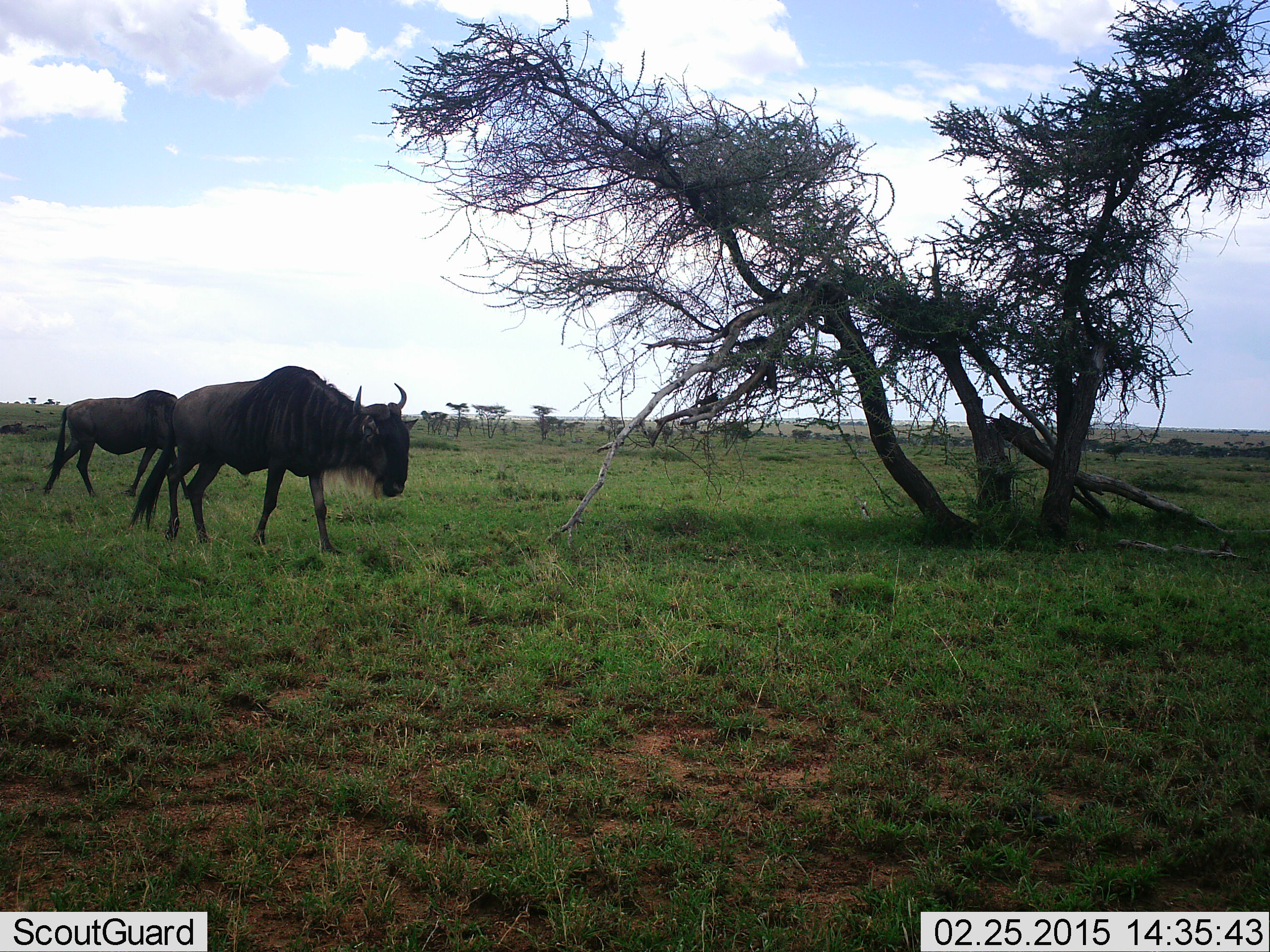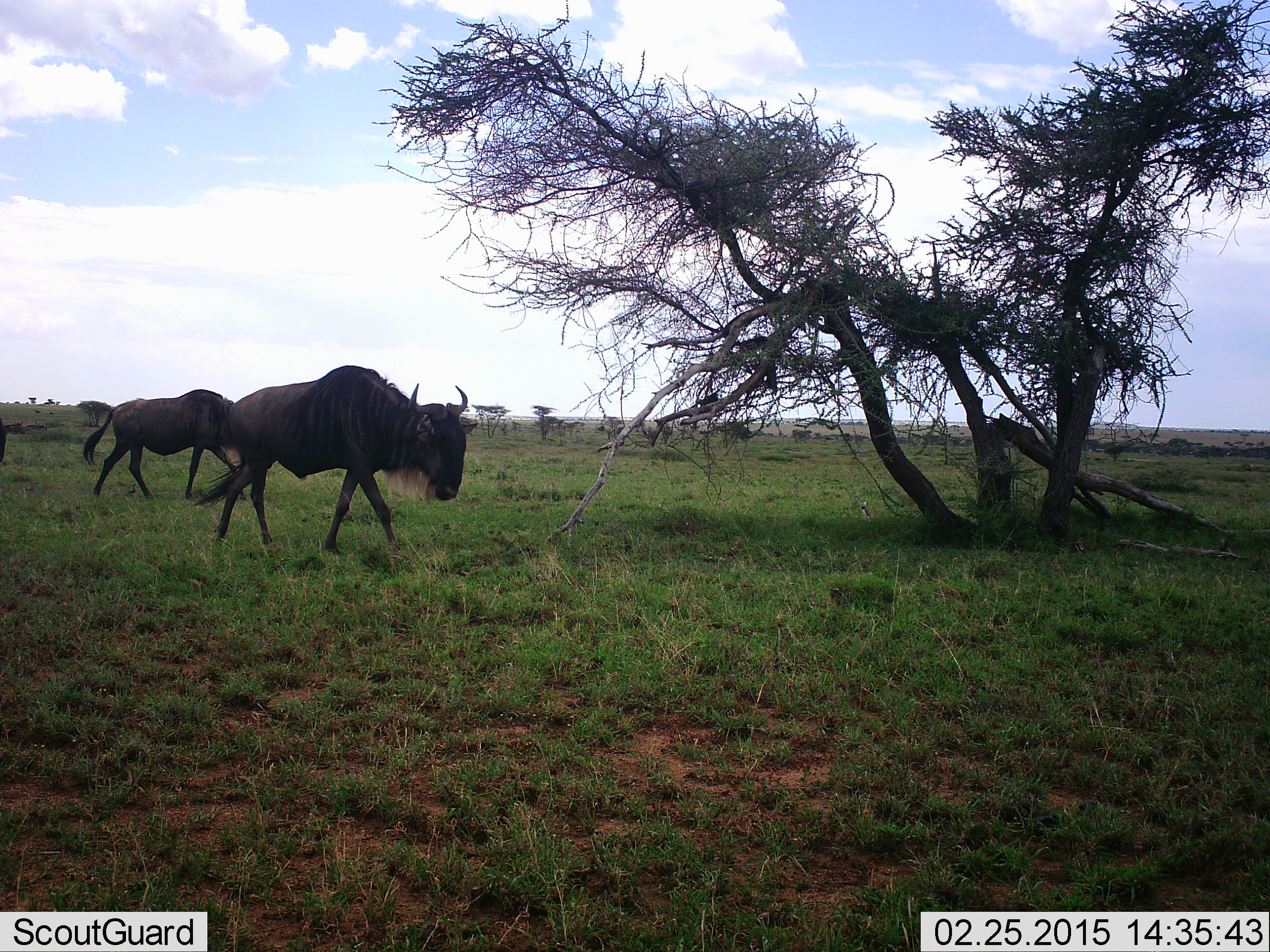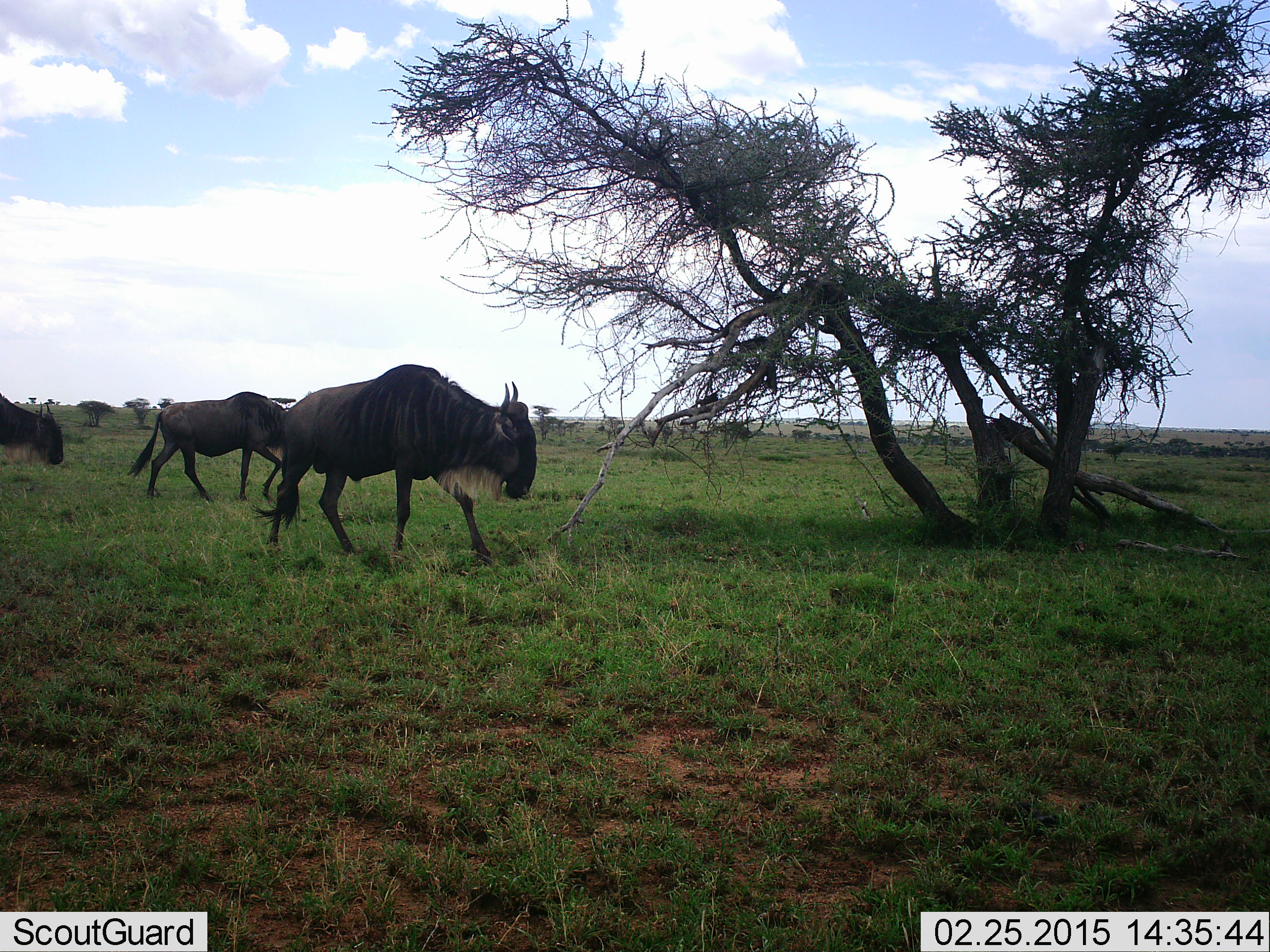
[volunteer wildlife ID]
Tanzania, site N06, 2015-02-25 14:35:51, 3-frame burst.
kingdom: Animalia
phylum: Chordata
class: Mammalia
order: Artiodactyla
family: Bovidae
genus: Connochaetes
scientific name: Connochaetes taurinus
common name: blue wildebeest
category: wildebeest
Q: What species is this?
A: Wildebeest (blue wildebeest) (Connochaetes taurinus).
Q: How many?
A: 3.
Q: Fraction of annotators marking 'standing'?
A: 0%.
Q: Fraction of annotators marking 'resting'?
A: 0%.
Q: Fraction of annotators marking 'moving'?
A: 100%.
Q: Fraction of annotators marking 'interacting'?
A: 0%.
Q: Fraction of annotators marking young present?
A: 0%.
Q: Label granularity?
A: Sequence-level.